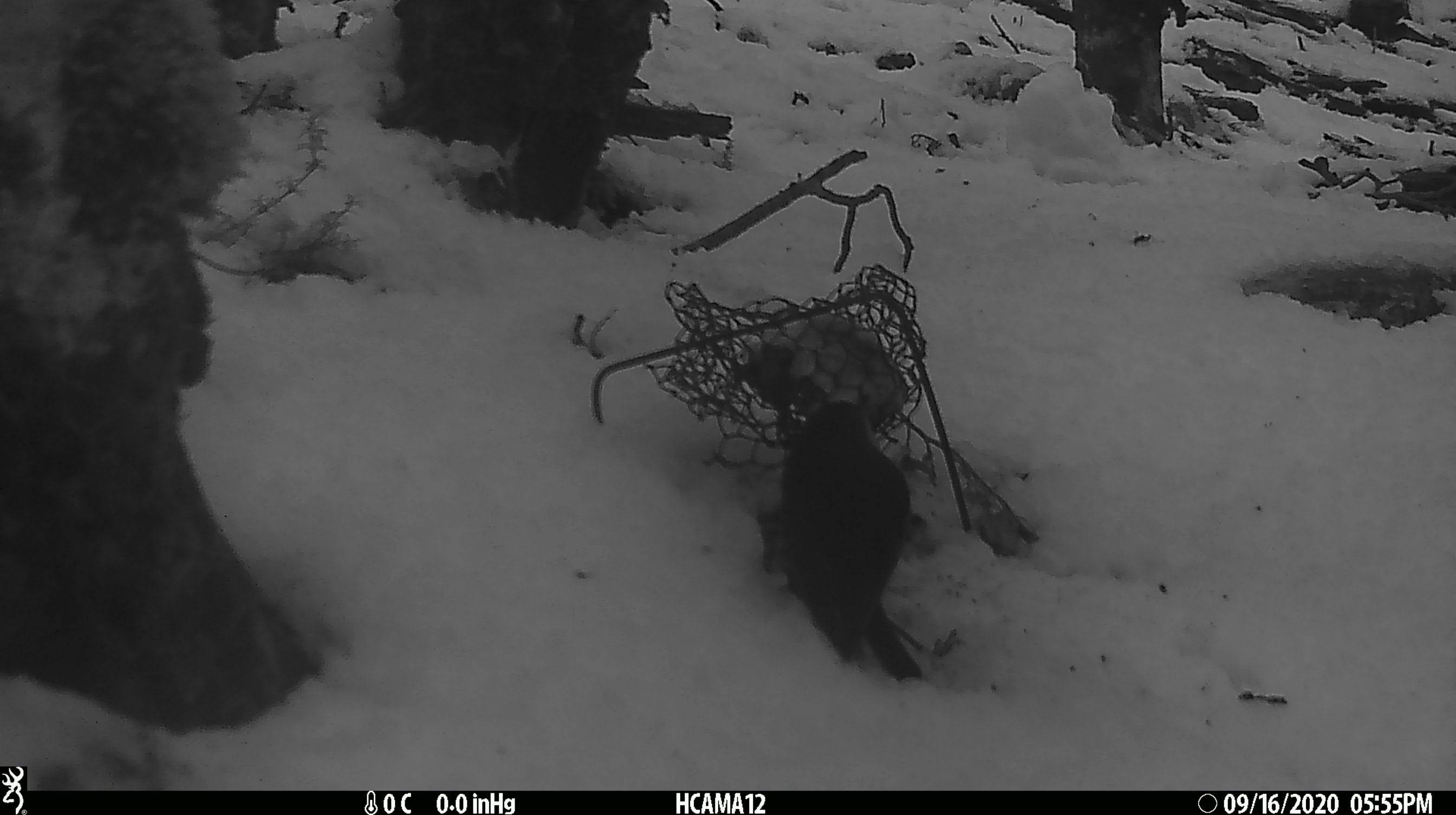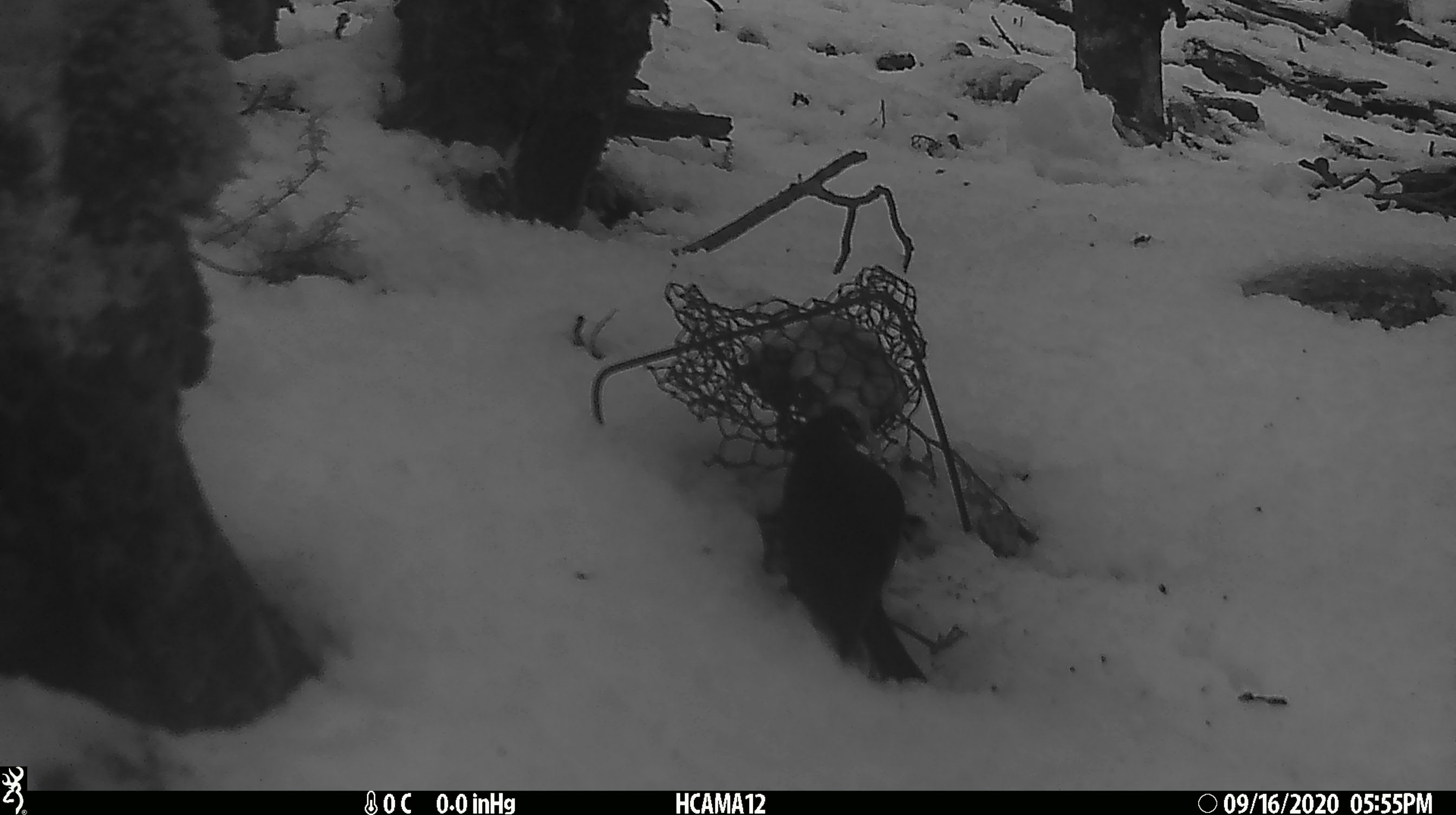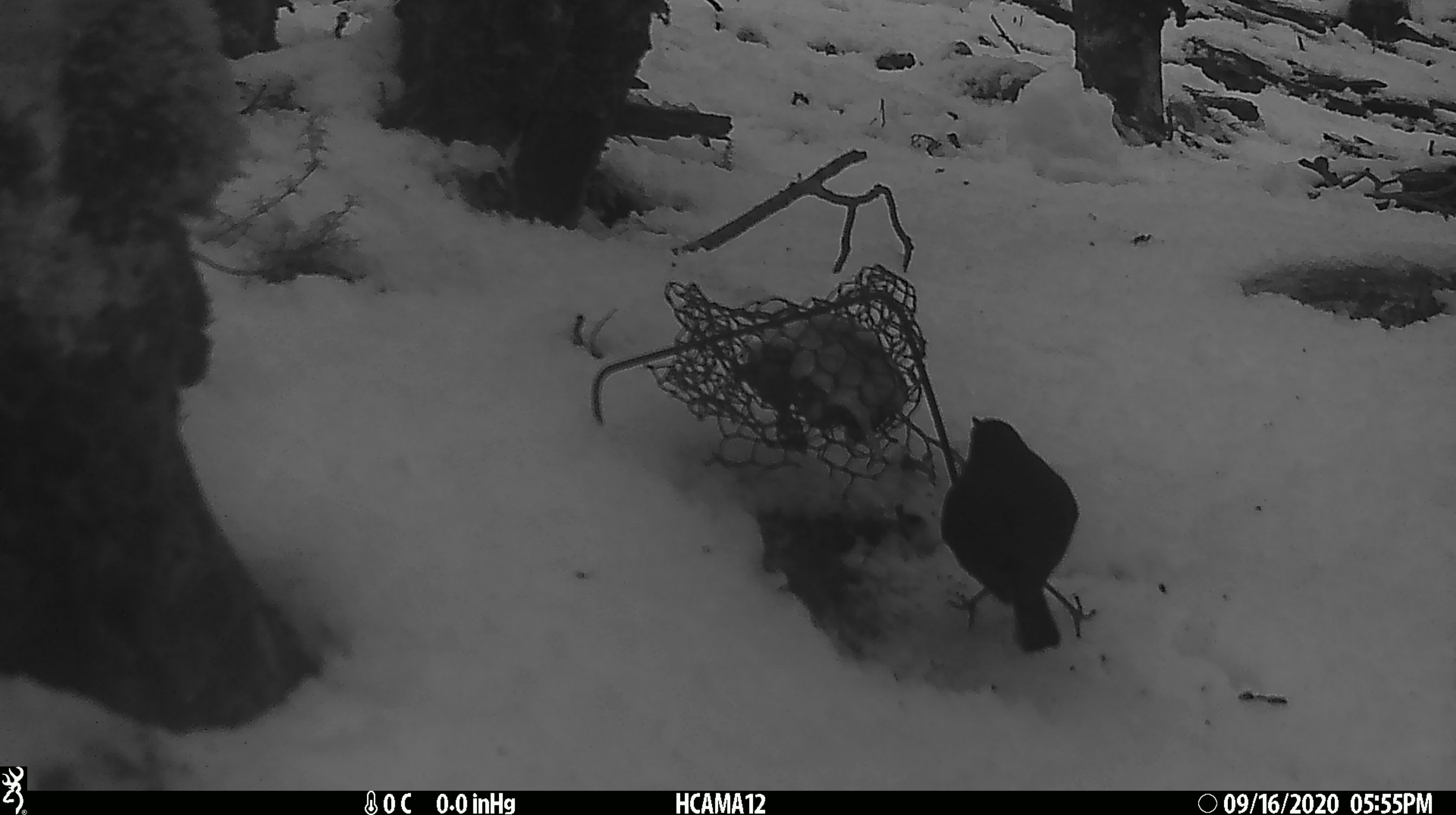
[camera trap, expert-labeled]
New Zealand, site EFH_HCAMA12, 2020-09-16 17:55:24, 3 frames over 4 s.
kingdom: Animalia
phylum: Chordata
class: Aves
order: Passeriformes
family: Petroicidae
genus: Petroica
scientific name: Petroica australis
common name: new zealand robin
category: robin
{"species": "robin (new zealand robin) (Petroica australis)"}